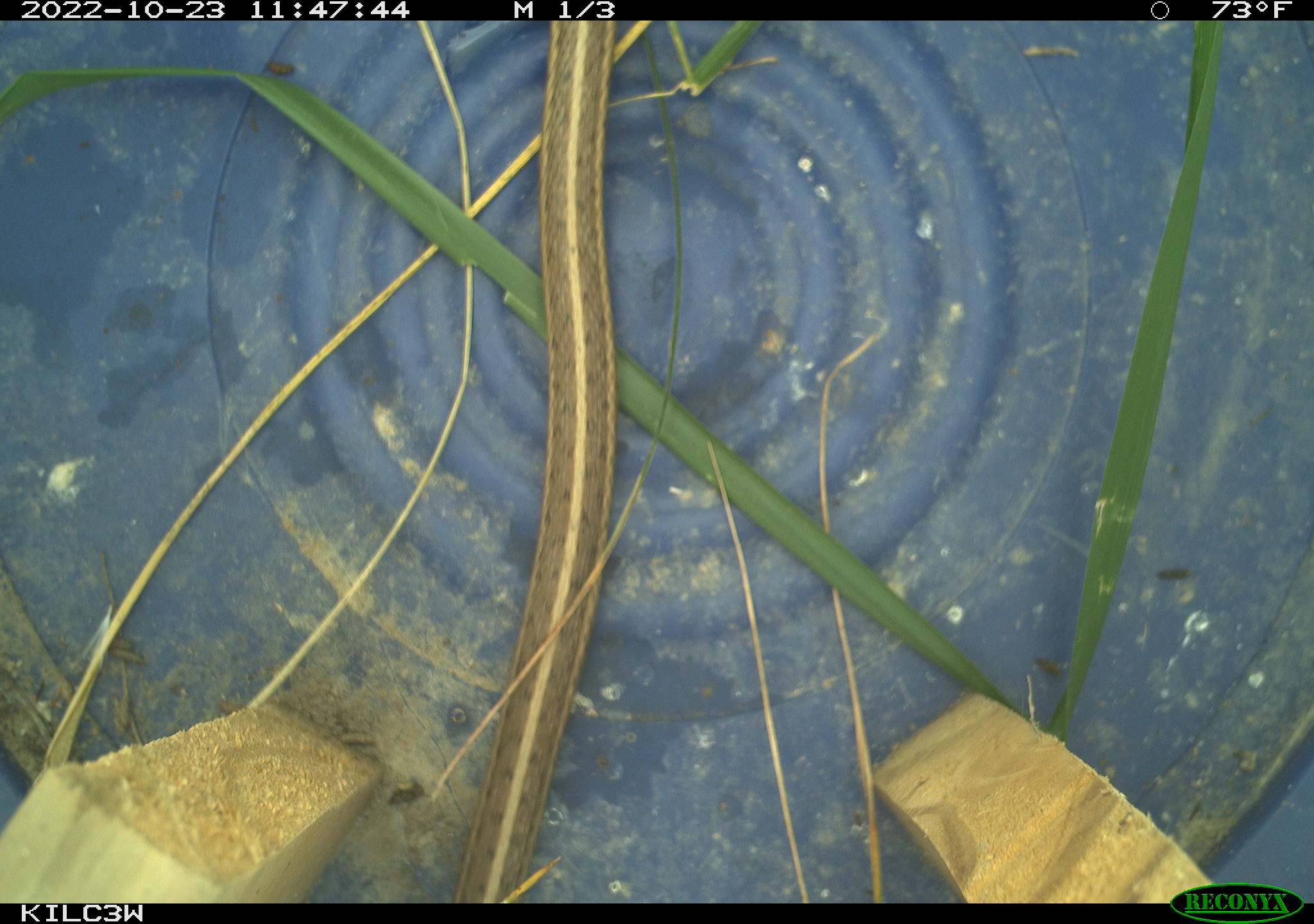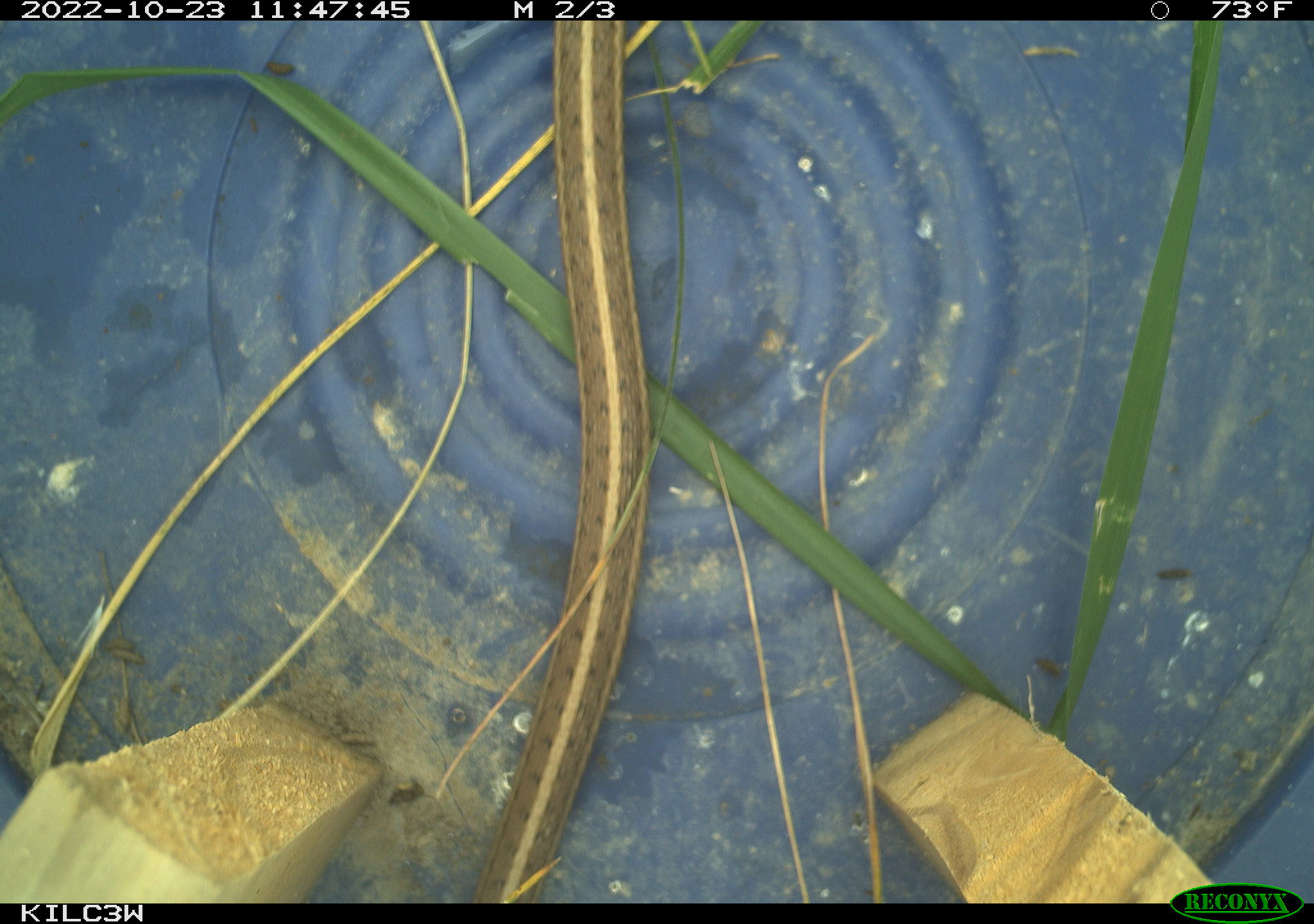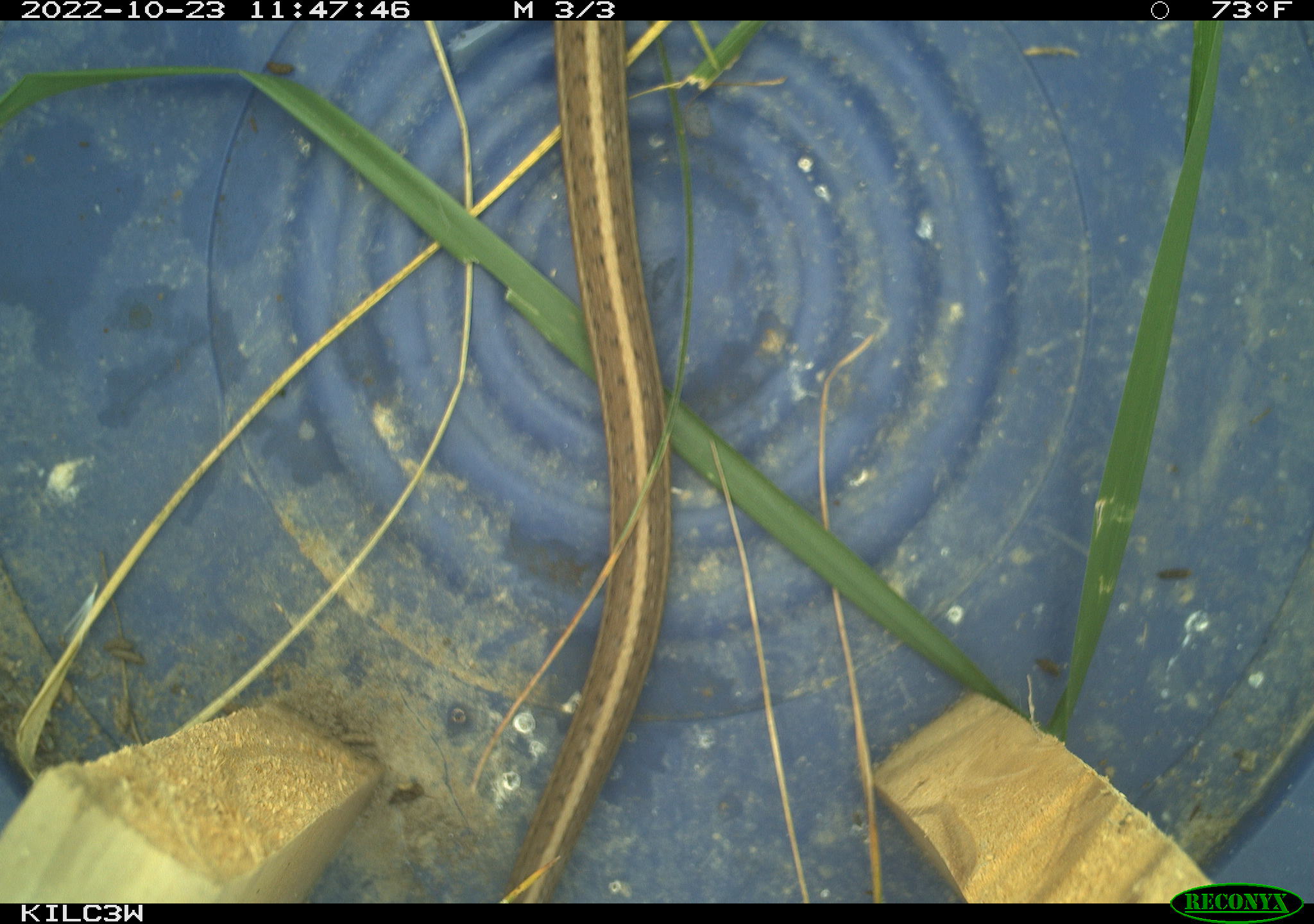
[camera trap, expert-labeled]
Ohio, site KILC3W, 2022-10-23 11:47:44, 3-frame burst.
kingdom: Animalia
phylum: Chordata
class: Reptilia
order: Squamata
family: Colubridae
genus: Thamnophis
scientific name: Thamnophis sirtalis sirtalis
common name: eastern gartersnake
Eastern gartersnake (Thamnophis sirtalis sirtalis).